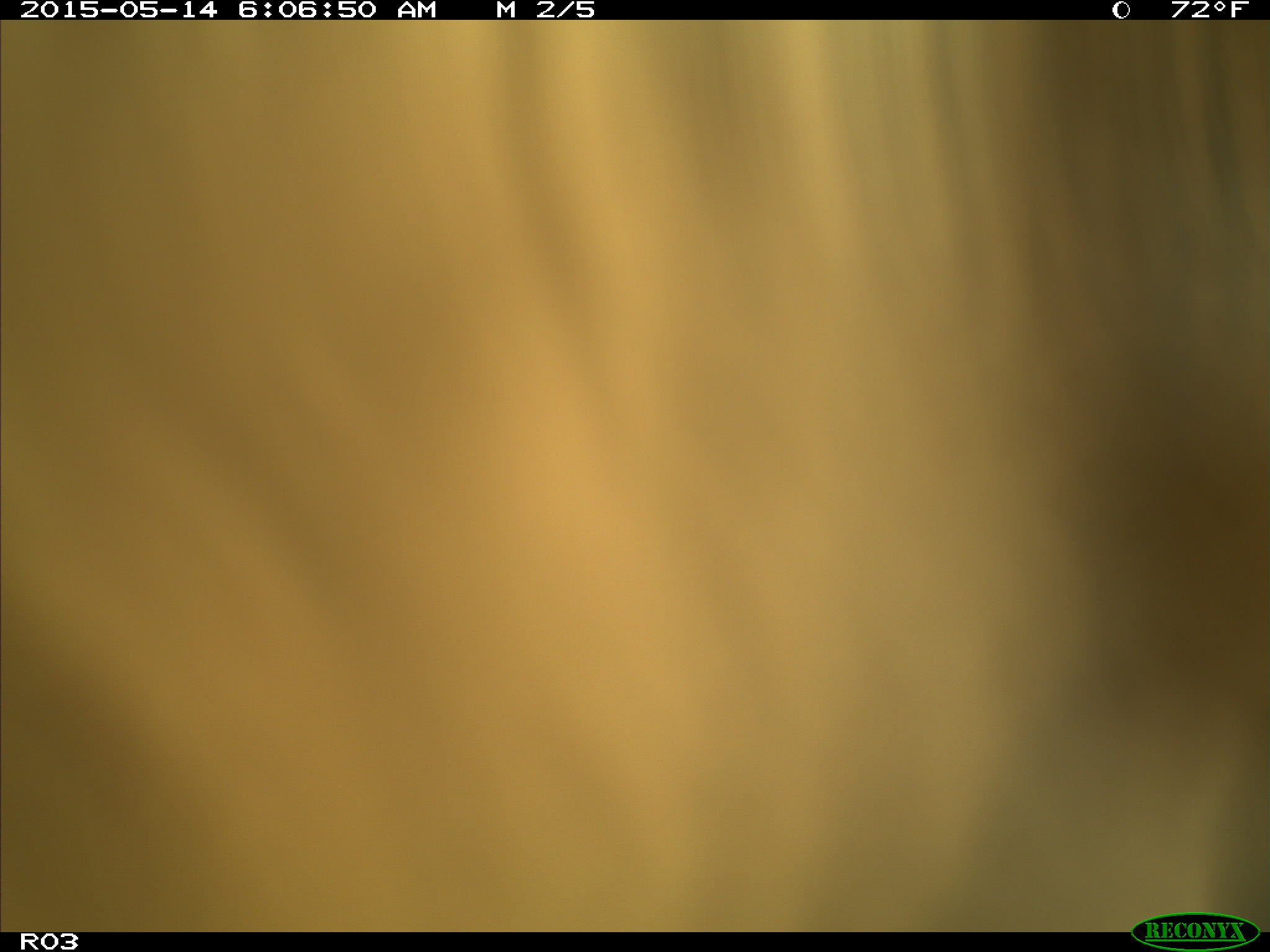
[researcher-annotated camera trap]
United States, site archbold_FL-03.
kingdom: Animalia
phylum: Chordata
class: Mammalia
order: Artiodactyla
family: Bovidae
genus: Bos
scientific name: Bos taurus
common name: domestic cow